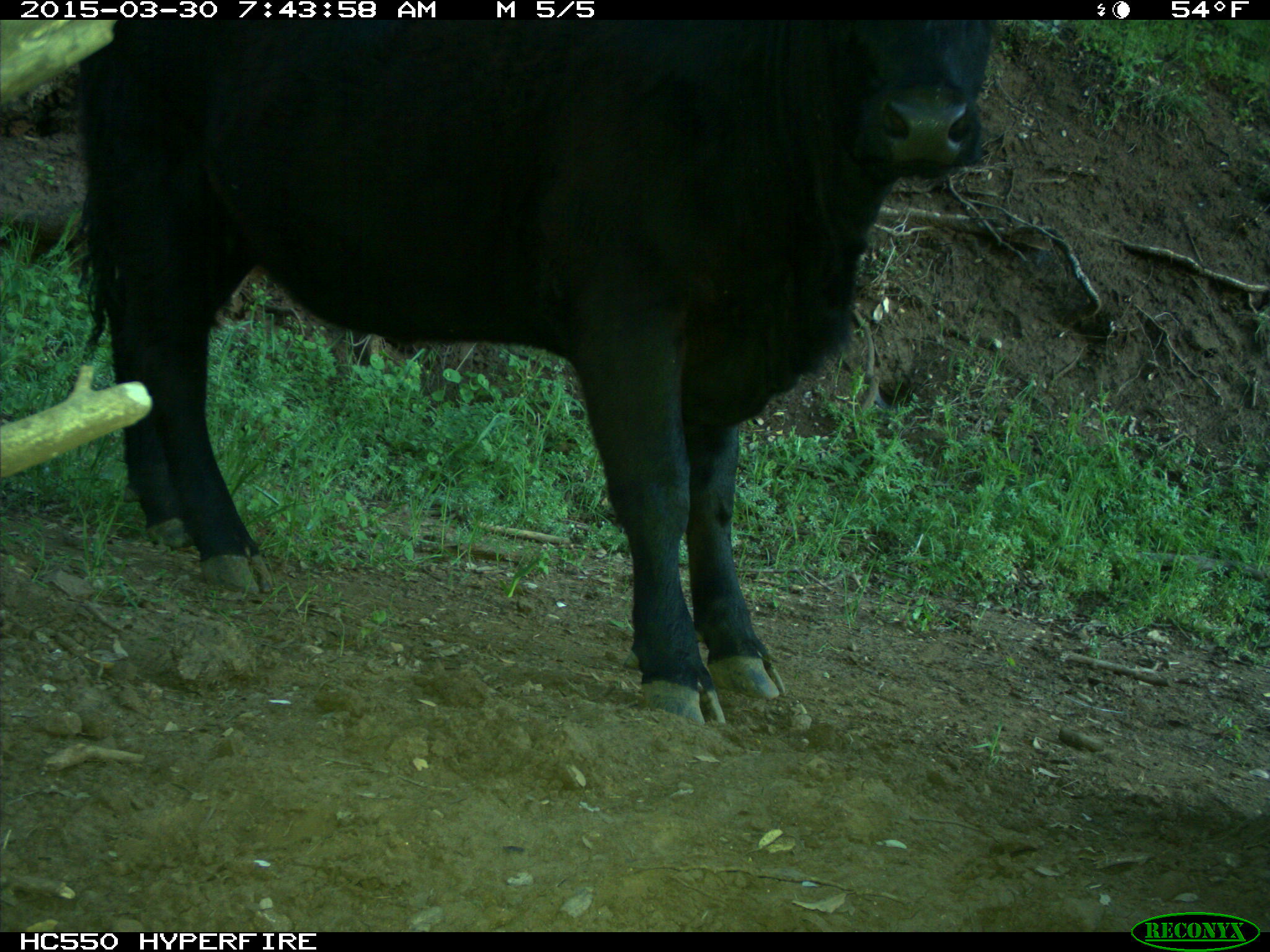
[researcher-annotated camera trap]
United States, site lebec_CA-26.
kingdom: Animalia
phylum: Chordata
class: Mammalia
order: Artiodactyla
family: Bovidae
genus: Bos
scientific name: Bos taurus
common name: domestic cow